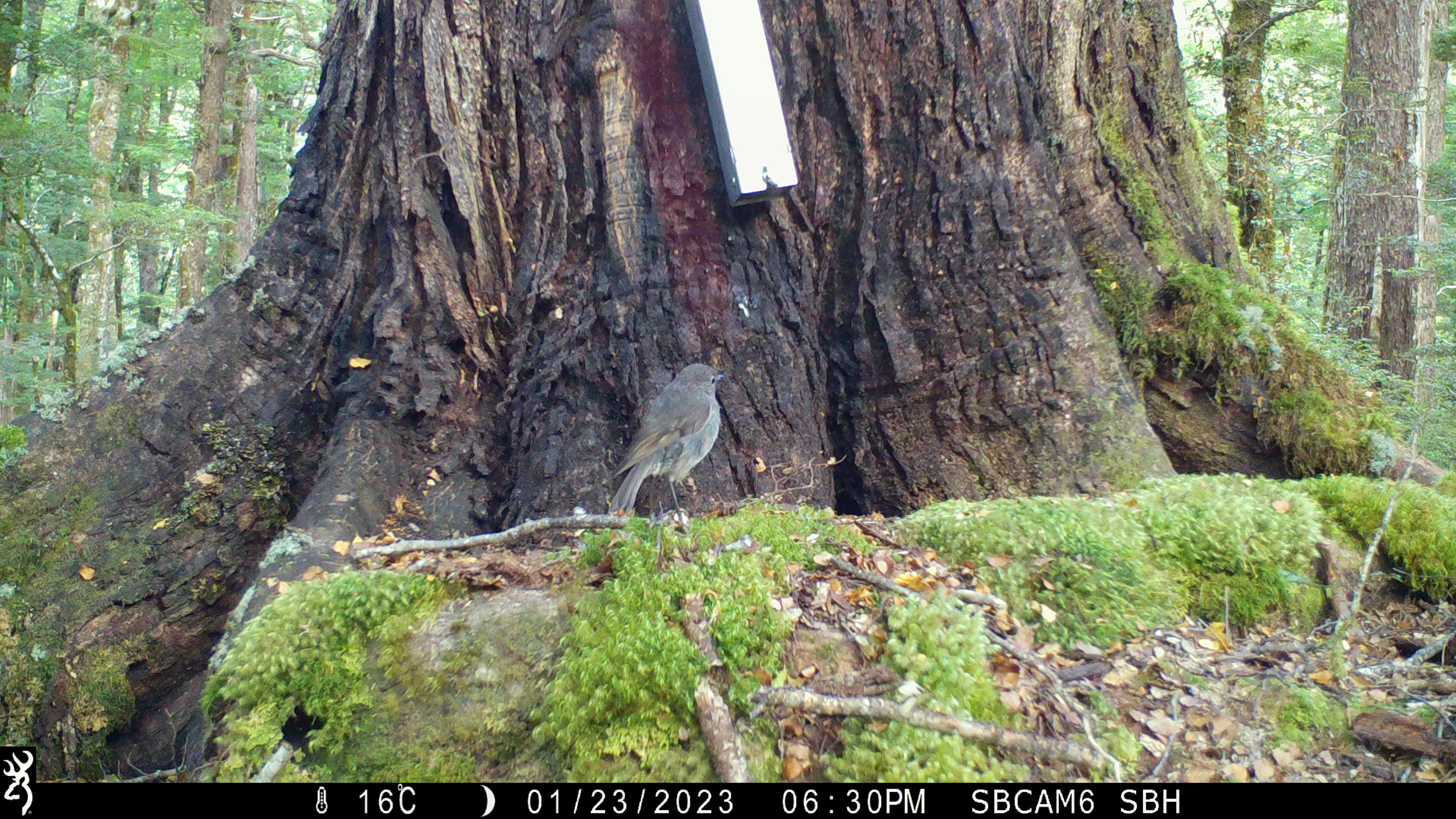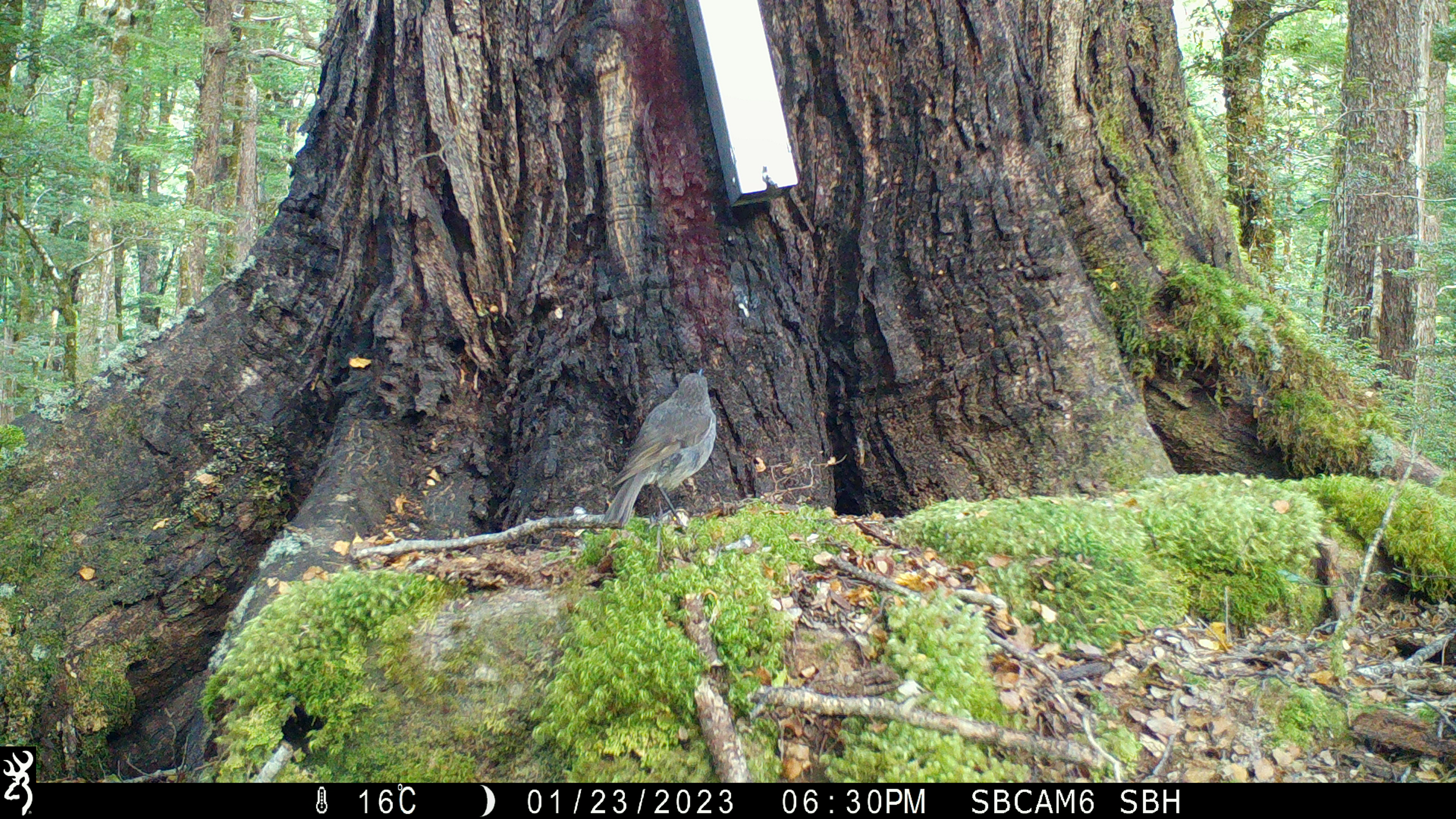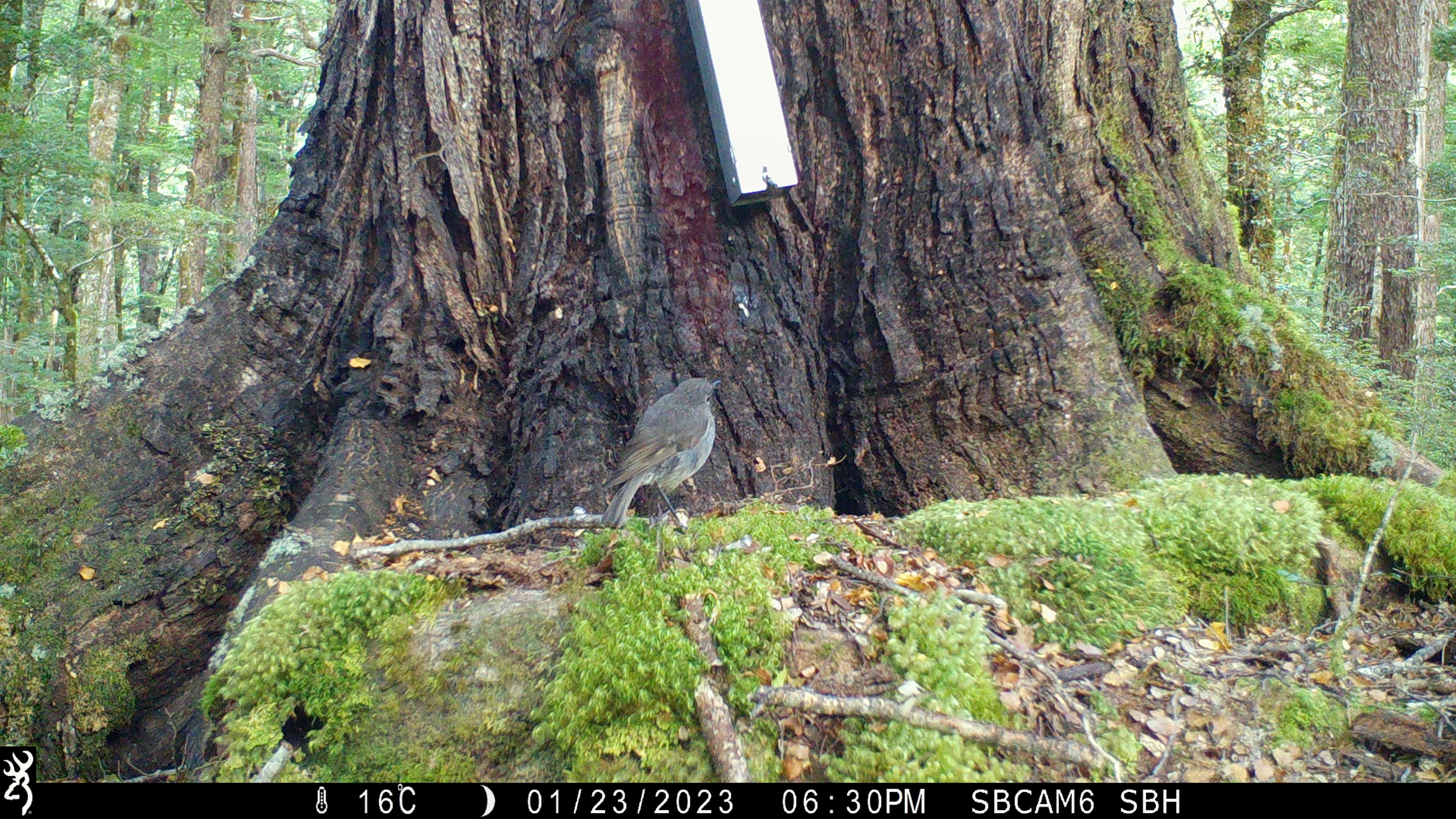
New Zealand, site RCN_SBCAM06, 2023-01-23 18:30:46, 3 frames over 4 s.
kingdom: Animalia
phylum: Chordata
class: Aves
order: Passeriformes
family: Petroicidae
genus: Petroica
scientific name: Petroica australis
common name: new zealand robin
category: robin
Robin (new zealand robin) (Petroica australis).